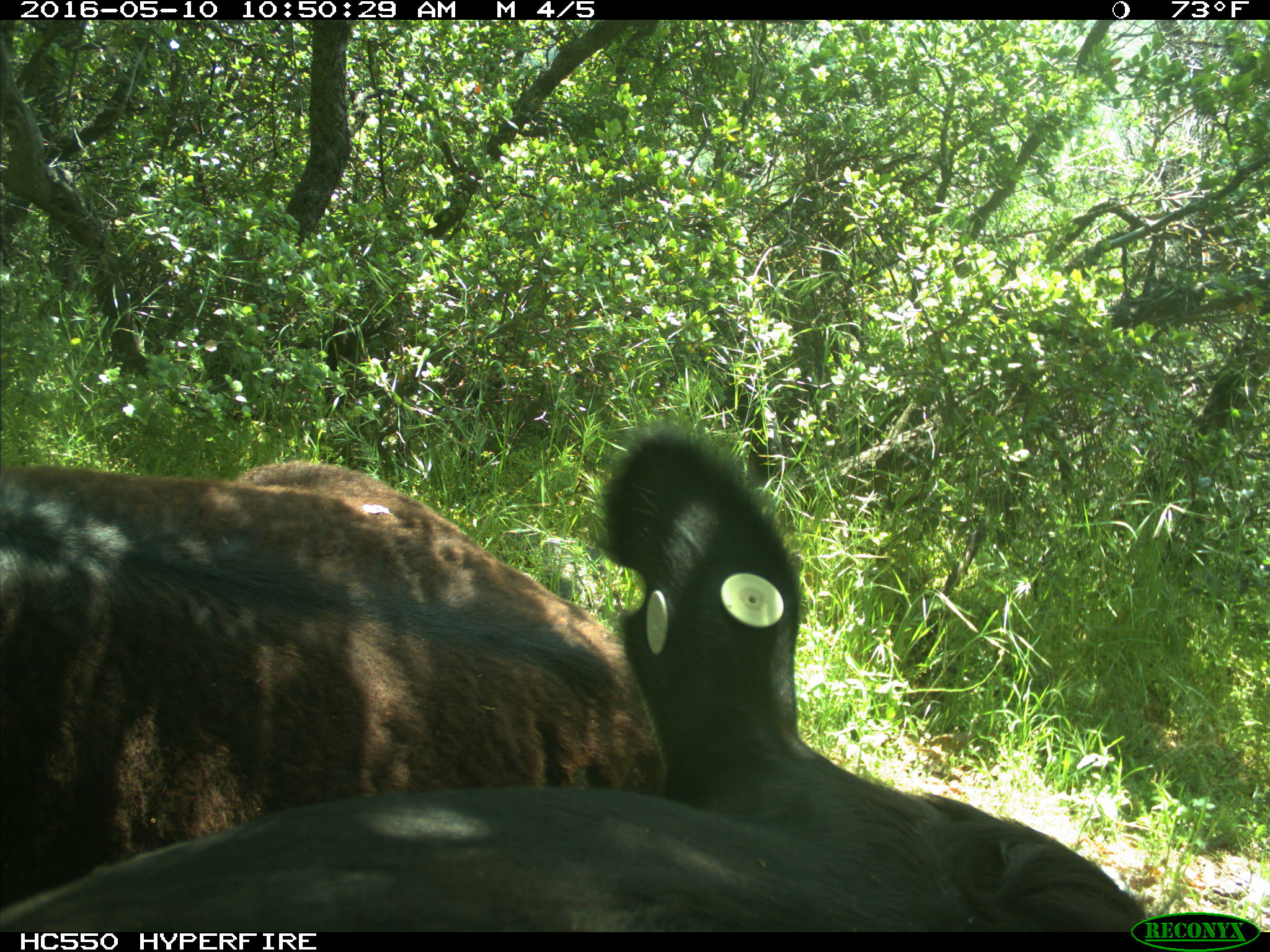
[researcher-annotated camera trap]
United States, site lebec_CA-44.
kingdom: Animalia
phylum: Chordata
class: Mammalia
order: Artiodactyla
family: Bovidae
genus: Bos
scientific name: Bos taurus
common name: domestic cow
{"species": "Bos taurus (domestic cow)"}